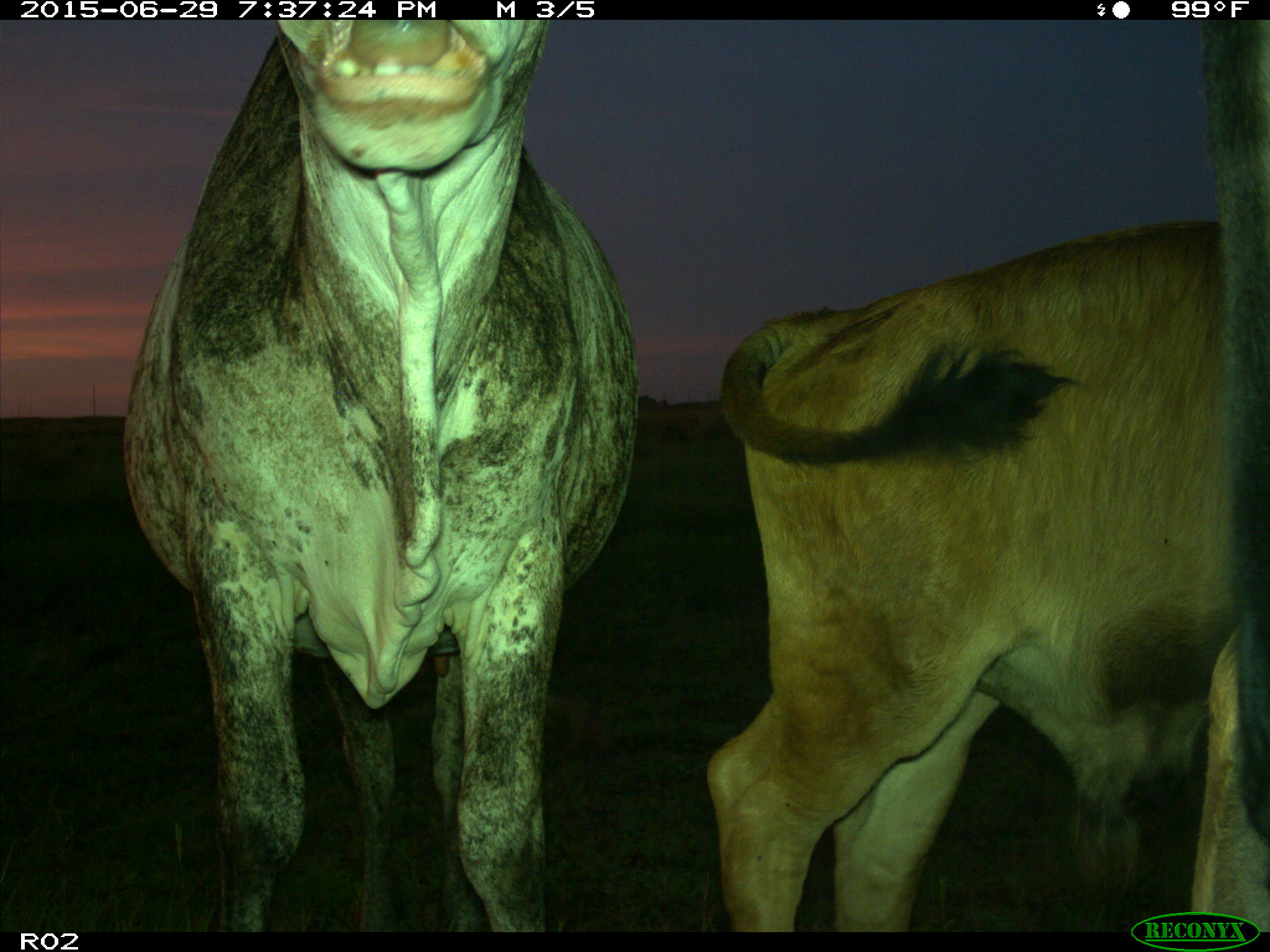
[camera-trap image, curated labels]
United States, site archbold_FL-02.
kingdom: Animalia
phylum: Chordata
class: Mammalia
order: Artiodactyla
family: Bovidae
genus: Bos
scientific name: Bos taurus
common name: domestic cow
Bos taurus (domestic cow).